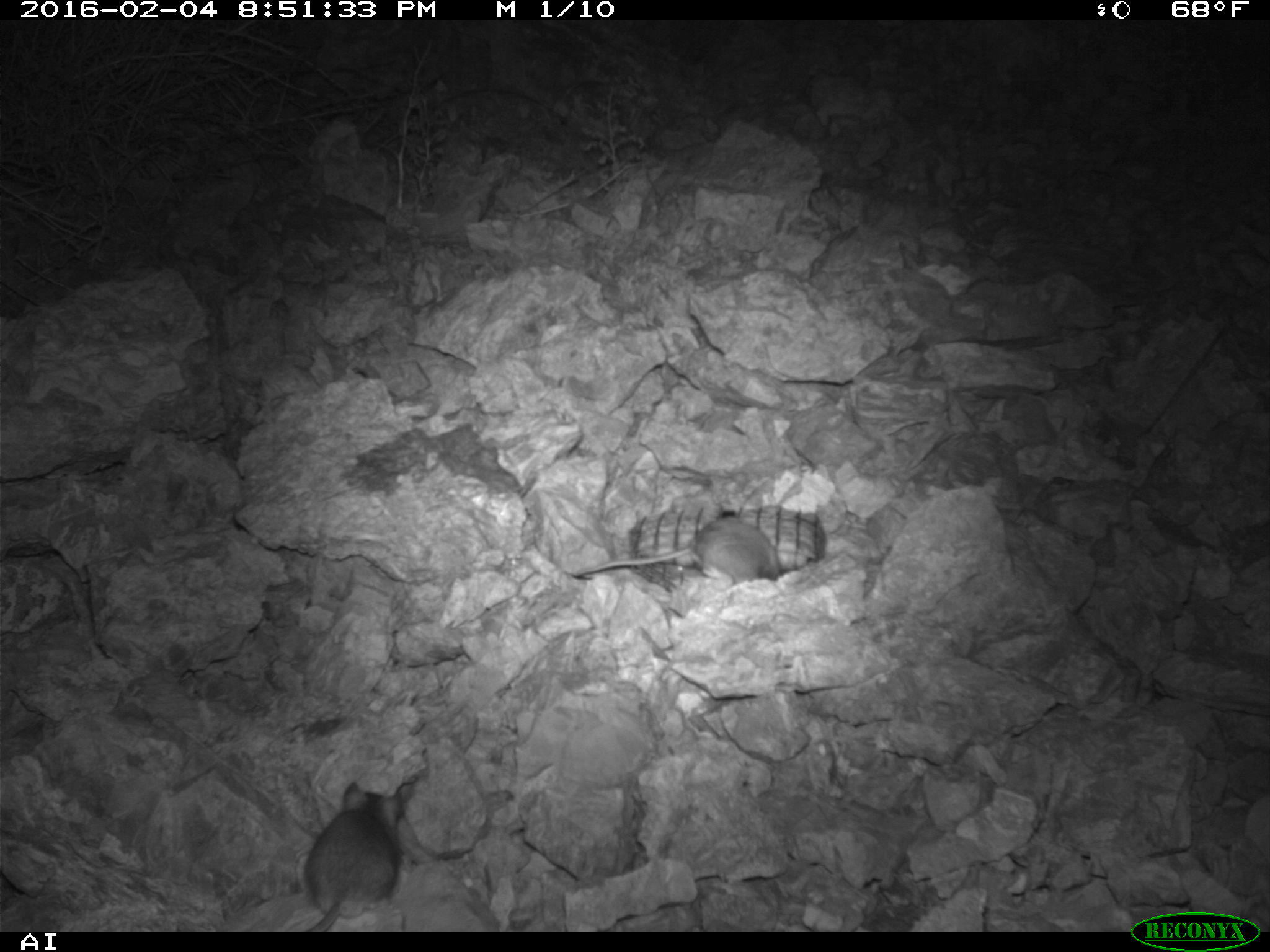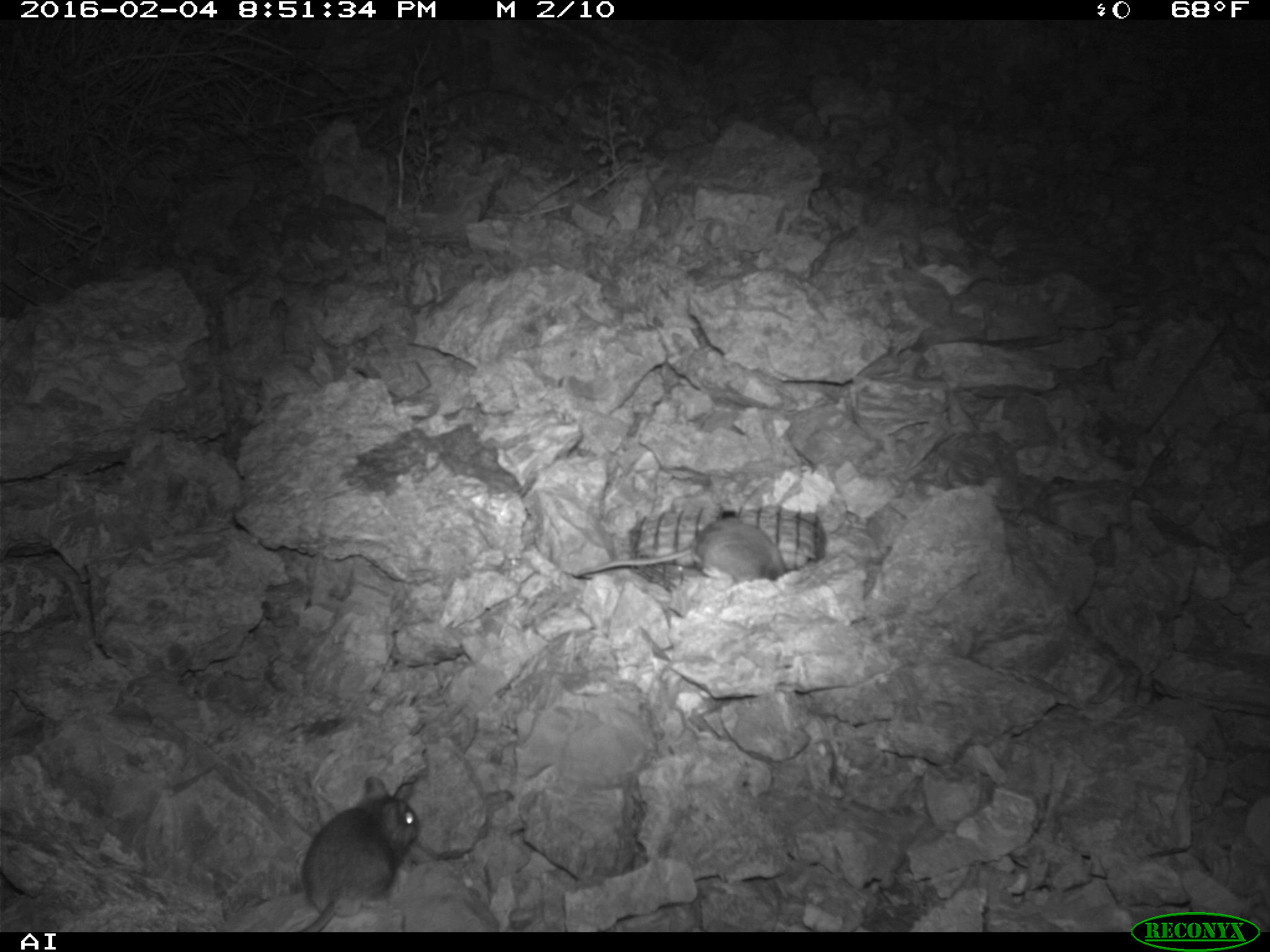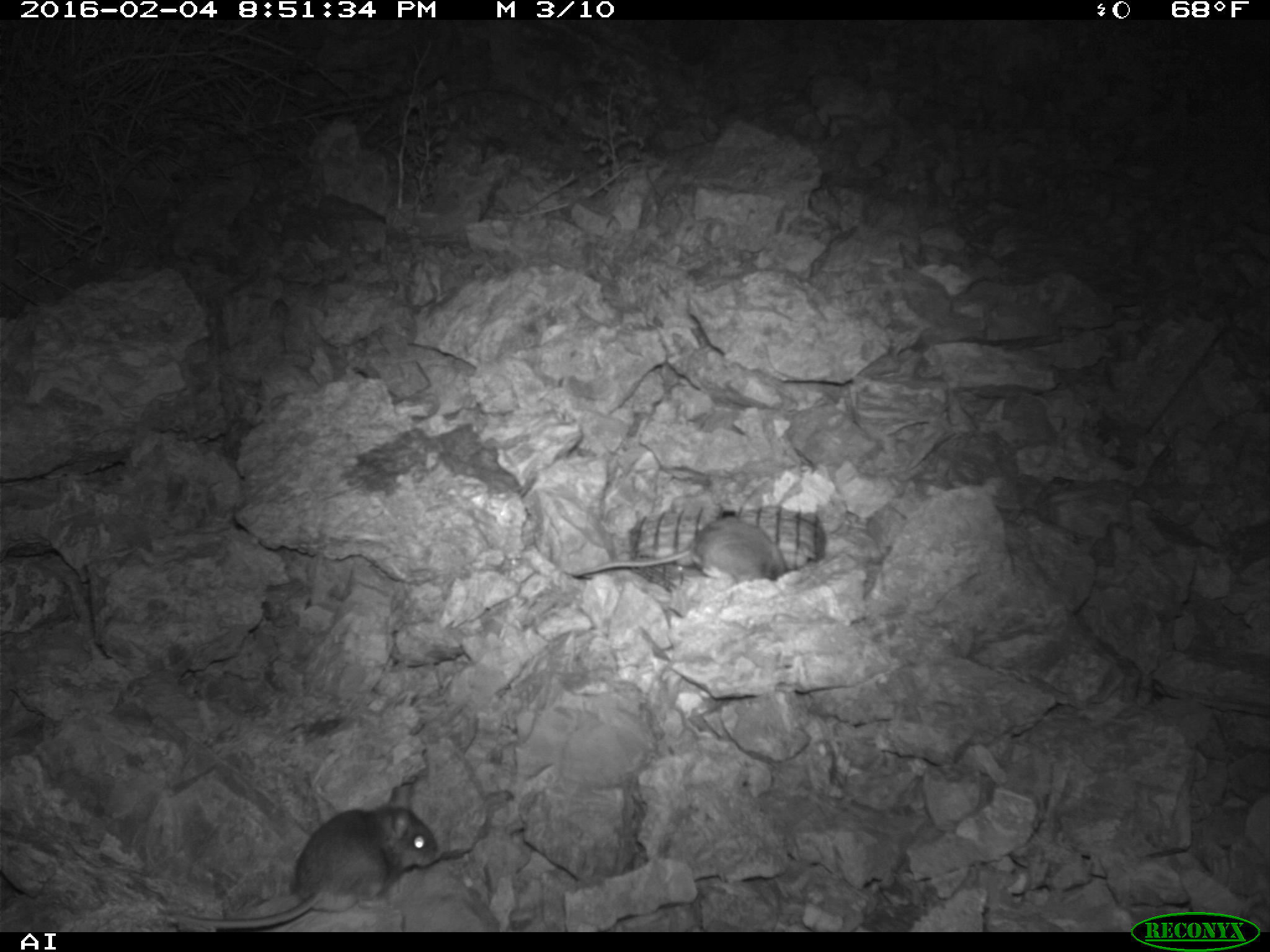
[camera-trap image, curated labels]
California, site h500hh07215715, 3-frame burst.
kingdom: Animalia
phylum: Chordata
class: Mammalia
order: Rodentia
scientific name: Rodentia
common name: rodent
Rodent (Rodentia).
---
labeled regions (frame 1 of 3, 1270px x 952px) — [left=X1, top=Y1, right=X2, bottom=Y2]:
rodent: [left=305, top=782, right=403, bottom=931]; [left=575, top=516, right=781, bottom=581]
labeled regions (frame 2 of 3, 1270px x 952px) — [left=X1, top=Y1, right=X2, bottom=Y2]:
rodent: [left=300, top=775, right=419, bottom=932]; [left=570, top=514, right=784, bottom=581]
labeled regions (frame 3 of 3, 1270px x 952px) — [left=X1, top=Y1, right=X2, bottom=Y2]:
rodent: [left=169, top=787, right=440, bottom=929]; [left=575, top=516, right=788, bottom=580]